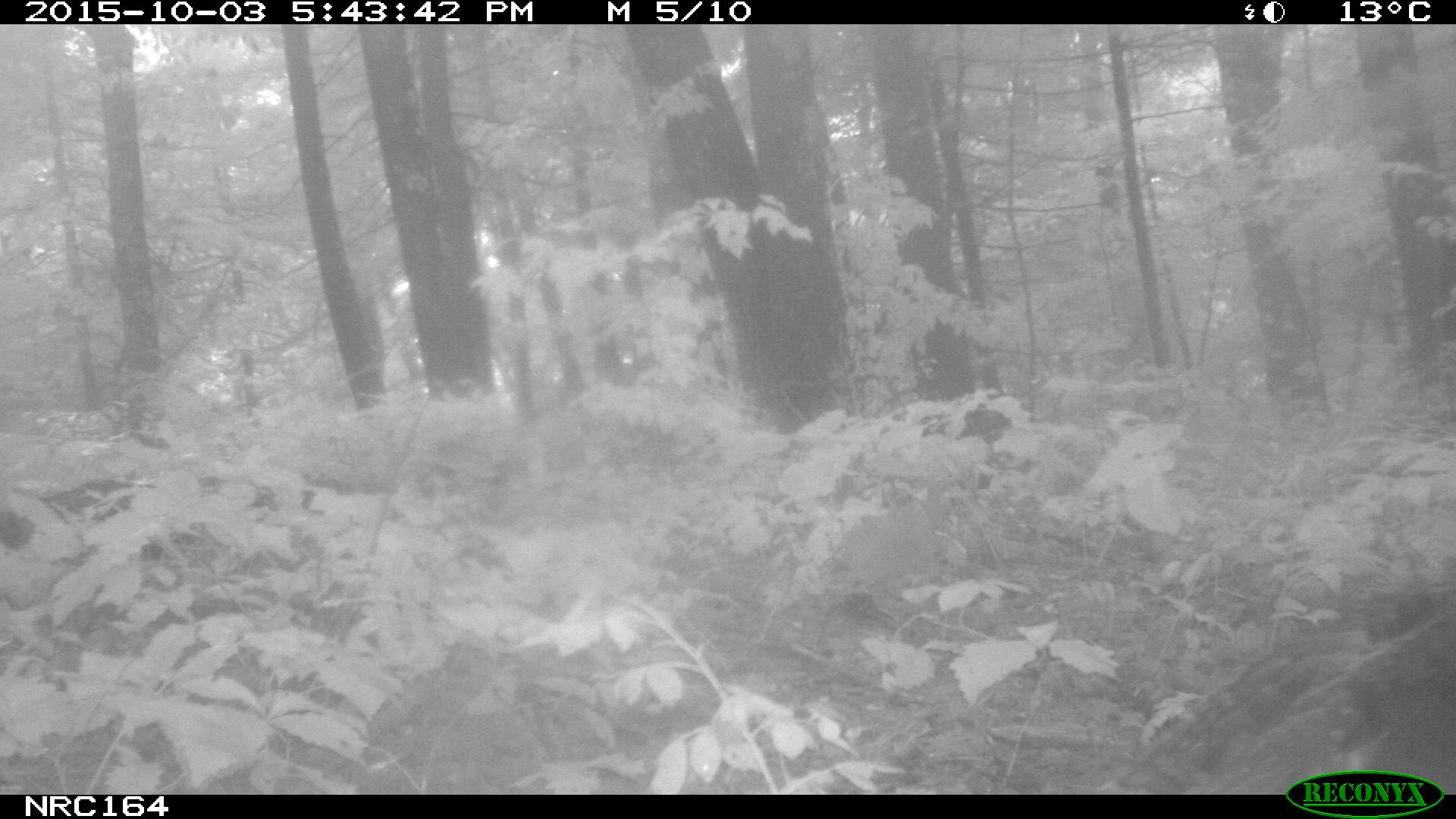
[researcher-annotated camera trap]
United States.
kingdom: Animalia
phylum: Chordata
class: Aves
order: Galliformes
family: Phasianidae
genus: Meleagris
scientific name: Meleagris gallopavo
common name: wild turkey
Wild Turkey (Meleagris gallopavo).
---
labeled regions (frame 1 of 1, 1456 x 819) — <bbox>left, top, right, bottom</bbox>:
Wild Turkey: <bbox>1049, 575, 1456, 791</bbox>